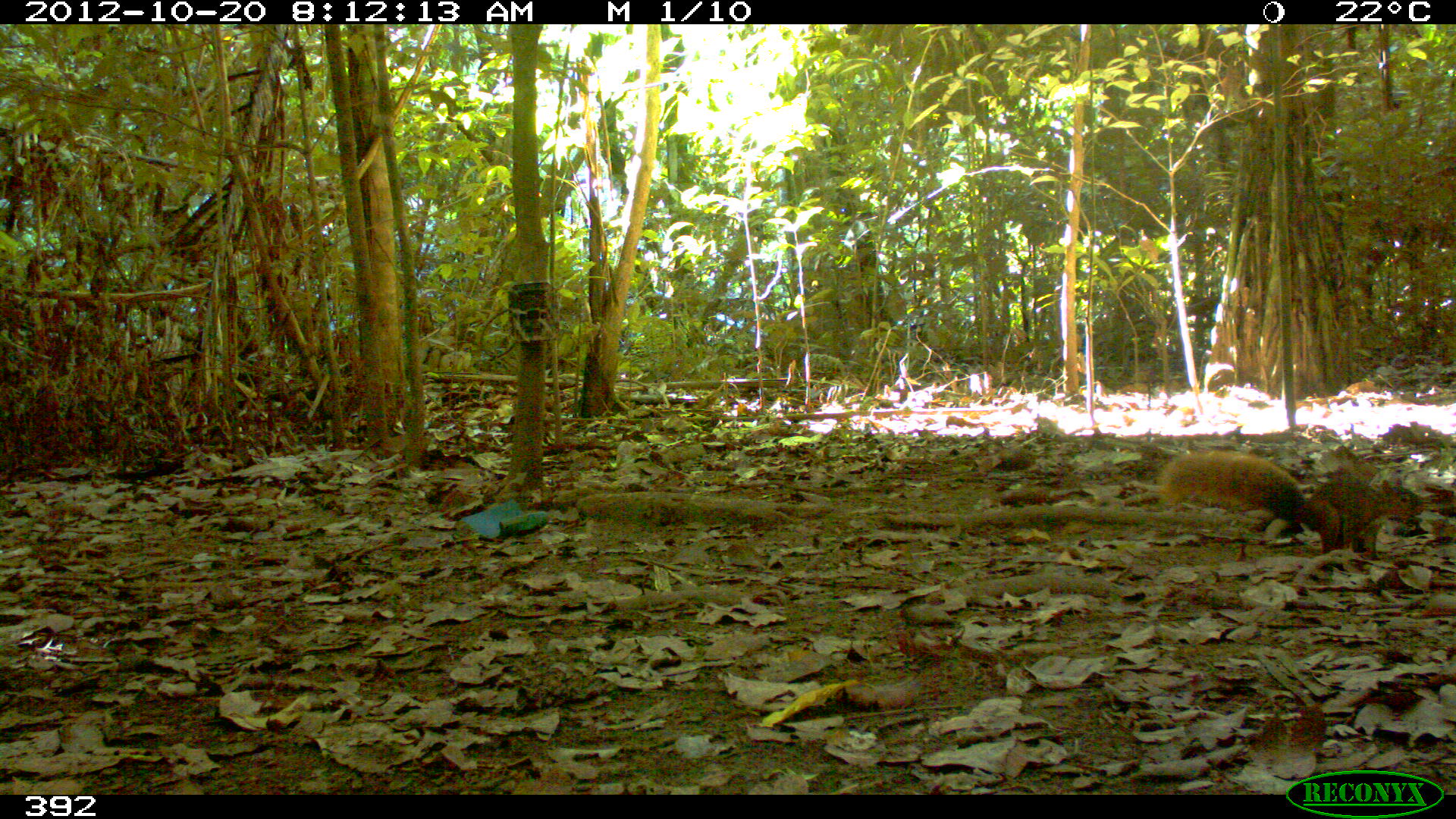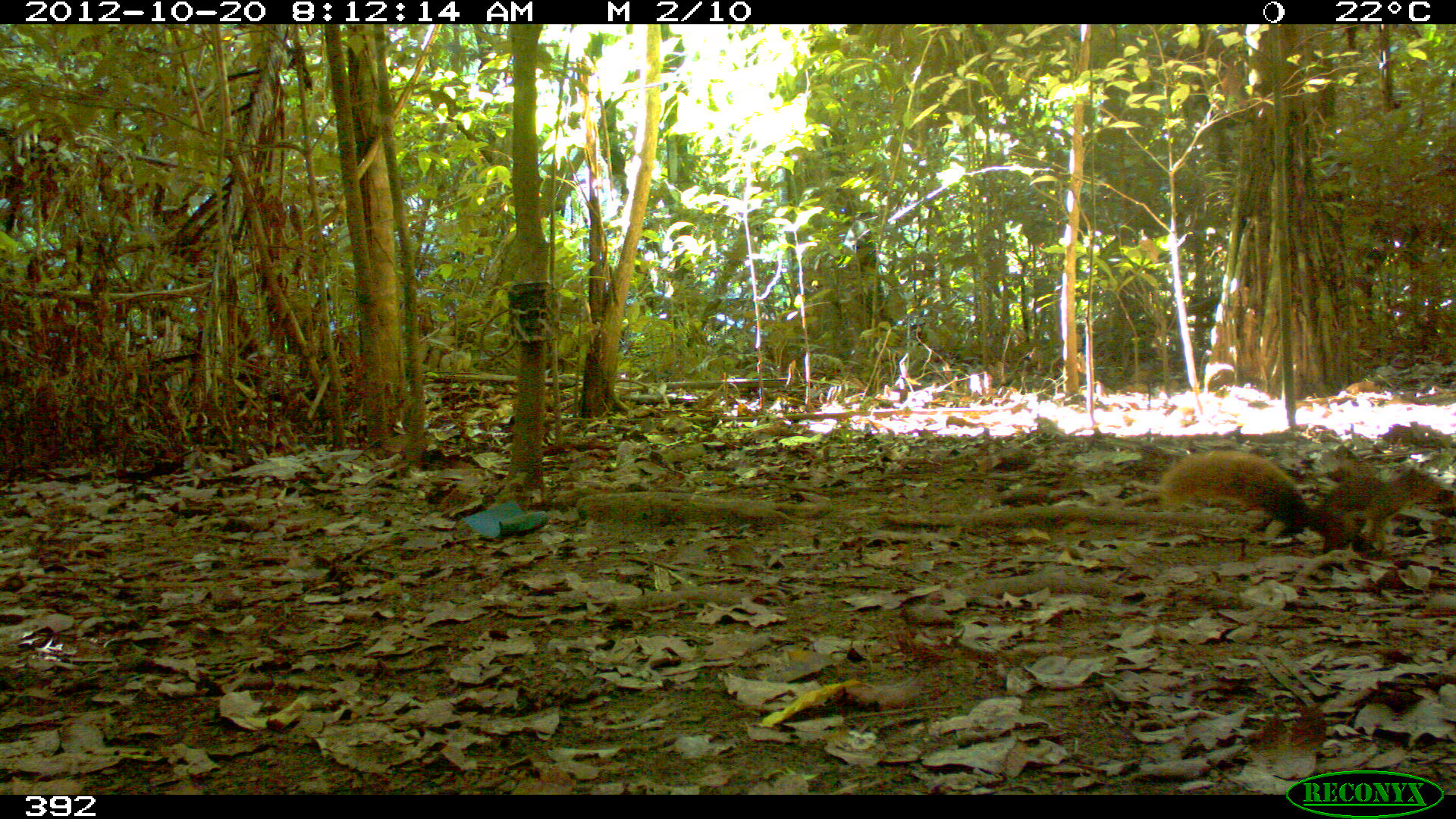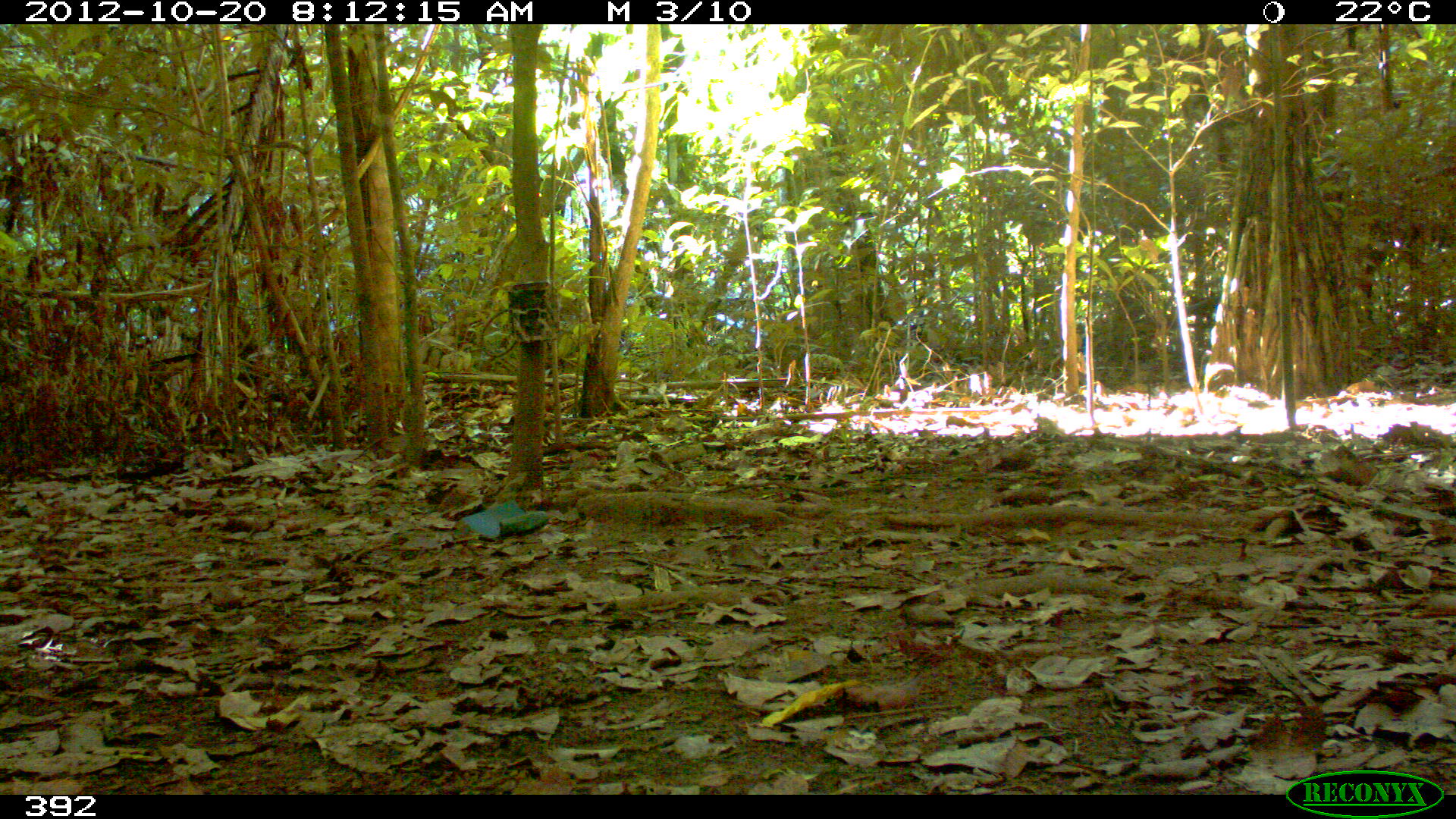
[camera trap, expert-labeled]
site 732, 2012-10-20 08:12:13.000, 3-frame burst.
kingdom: Animalia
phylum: Chordata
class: Mammalia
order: Rodentia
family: Sciuridae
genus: Sciurus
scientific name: Sciurus spadiceus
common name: southern amazon red squirrel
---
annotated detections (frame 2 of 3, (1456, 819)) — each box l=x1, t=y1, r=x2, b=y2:
sciurus spadiceus: l=1157, t=453, r=1446, b=556